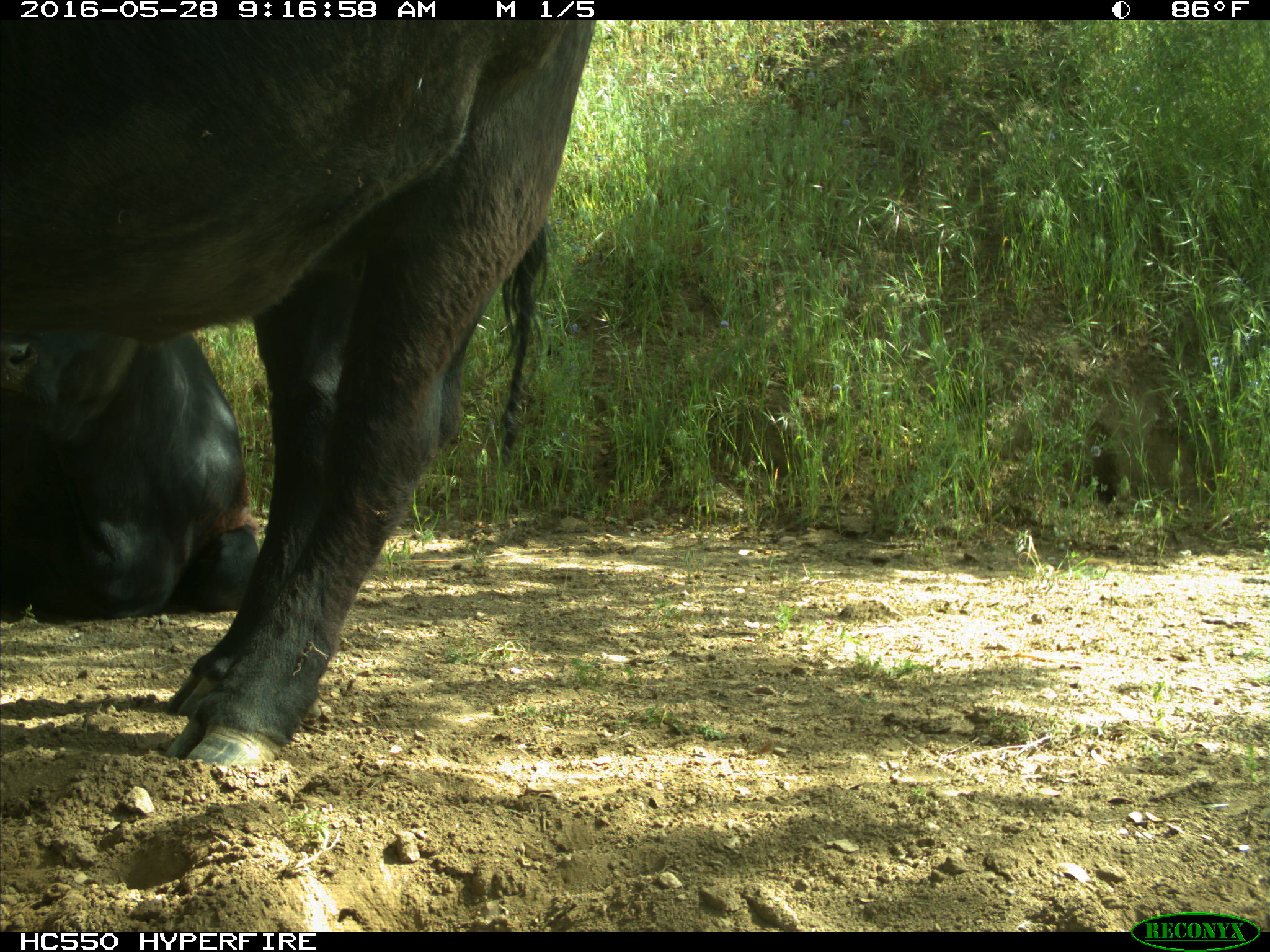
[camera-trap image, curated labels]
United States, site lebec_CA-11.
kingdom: Animalia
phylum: Chordata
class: Mammalia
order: Artiodactyla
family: Bovidae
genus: Bos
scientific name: Bos taurus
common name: domestic cow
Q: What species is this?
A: Bos taurus (domestic cow).